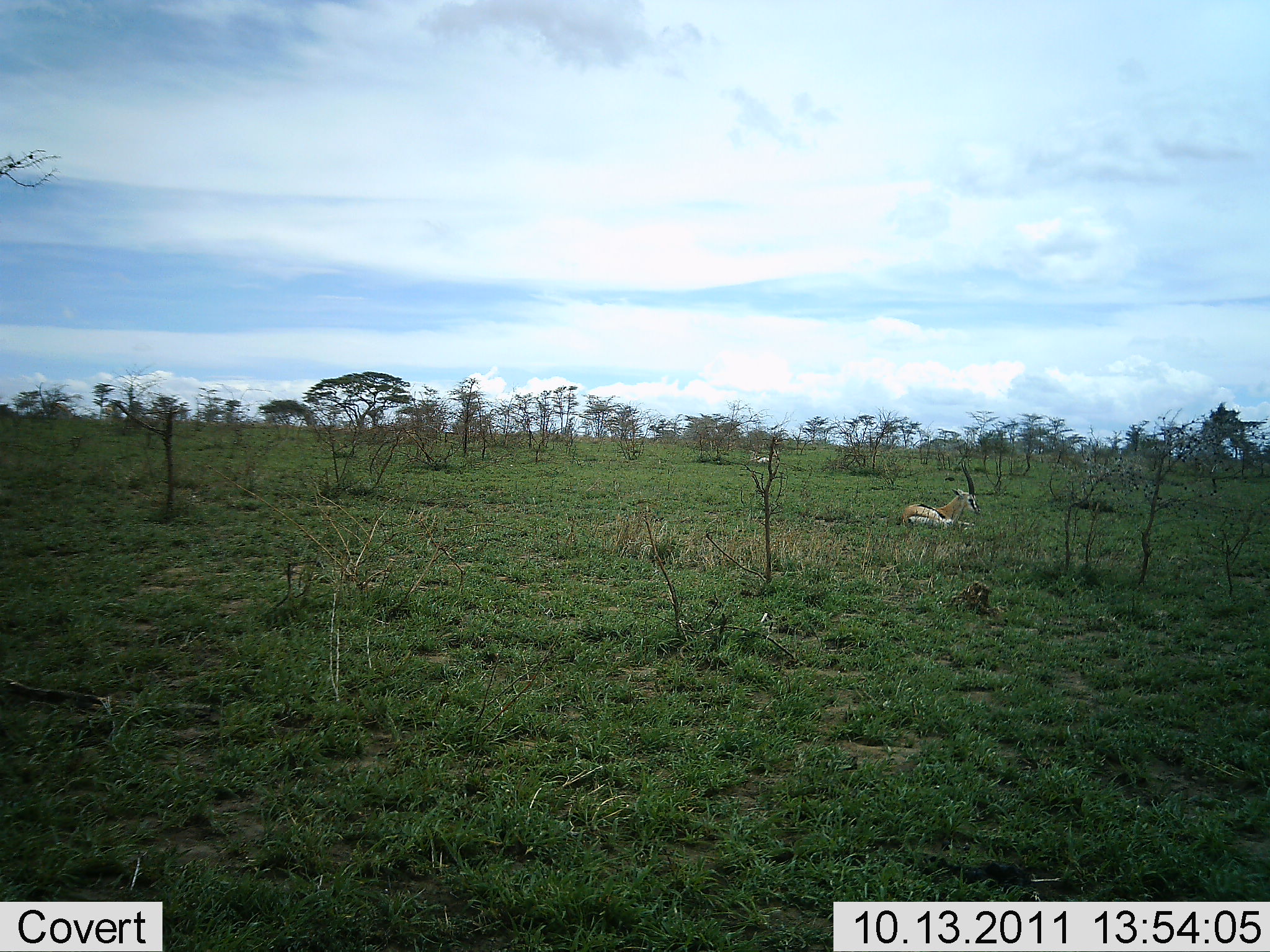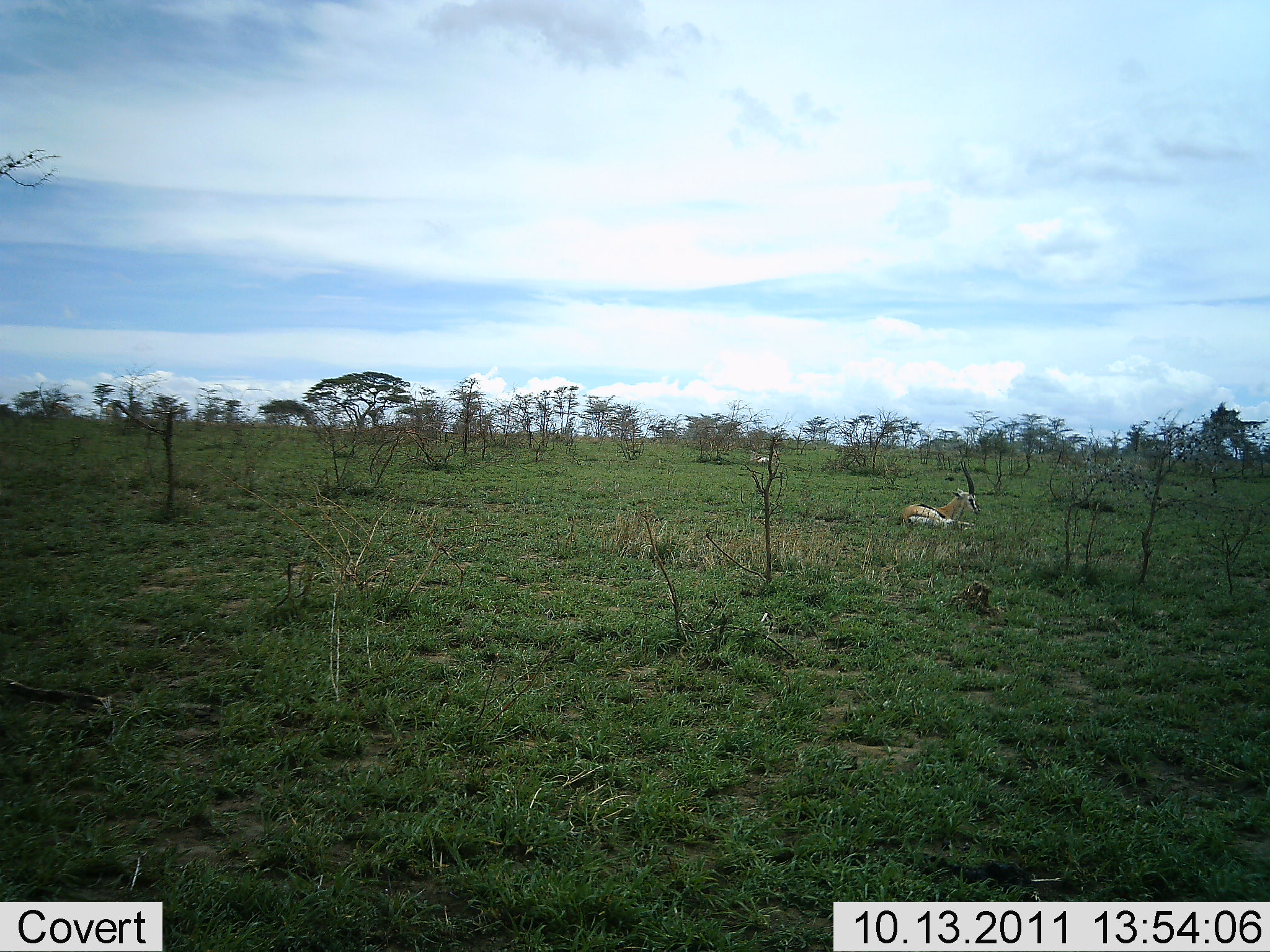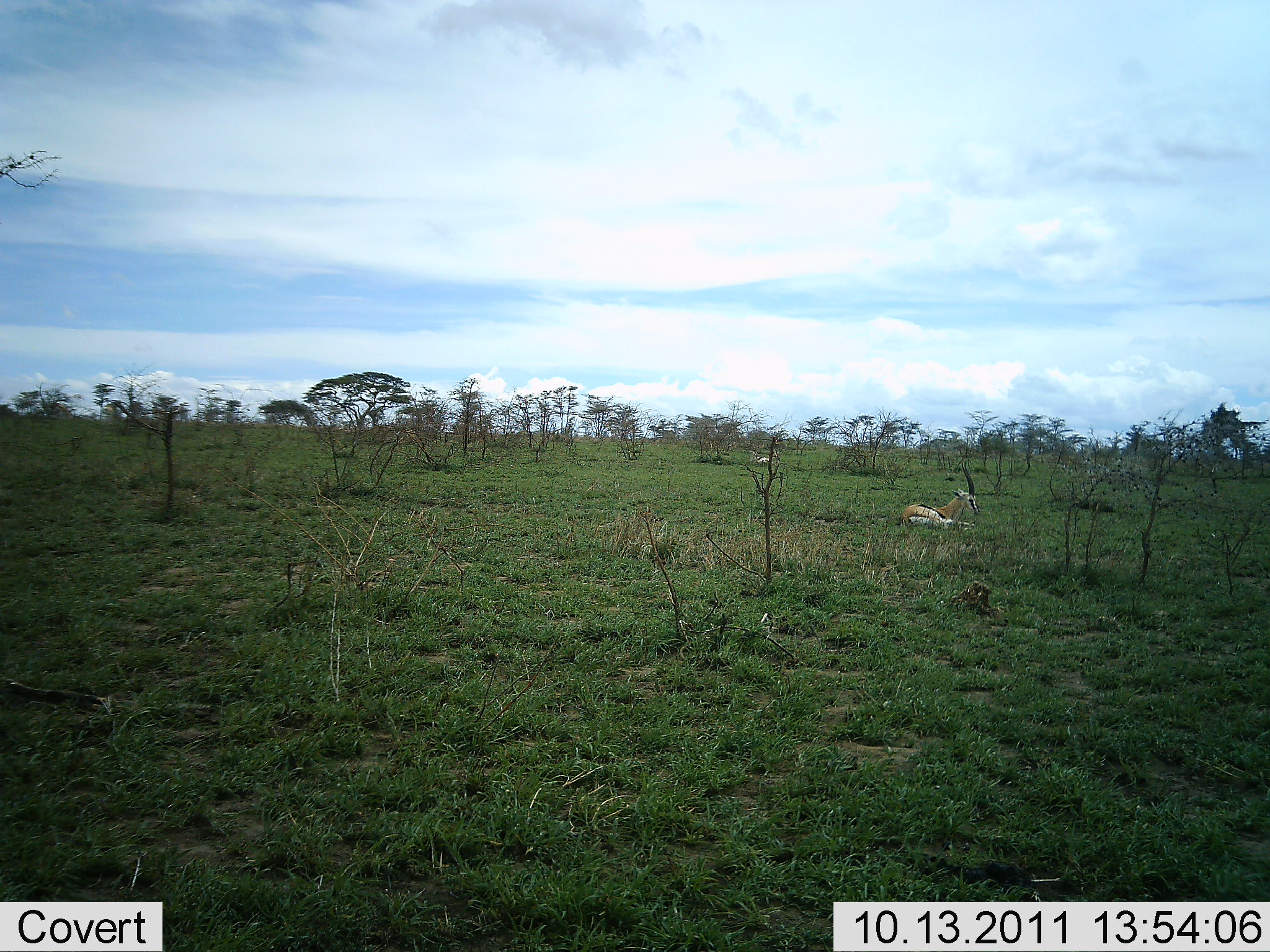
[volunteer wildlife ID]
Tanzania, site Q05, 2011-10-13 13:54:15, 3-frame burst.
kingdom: Animalia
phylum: Chordata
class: Mammalia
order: Artiodactyla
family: Bovidae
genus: Eudorcas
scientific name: Eudorcas thomsonii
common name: thomson's gazelle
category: gazellethomsons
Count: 1.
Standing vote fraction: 40%.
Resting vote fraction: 60%.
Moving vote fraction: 0%.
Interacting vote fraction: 0%.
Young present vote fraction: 0%.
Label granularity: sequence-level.